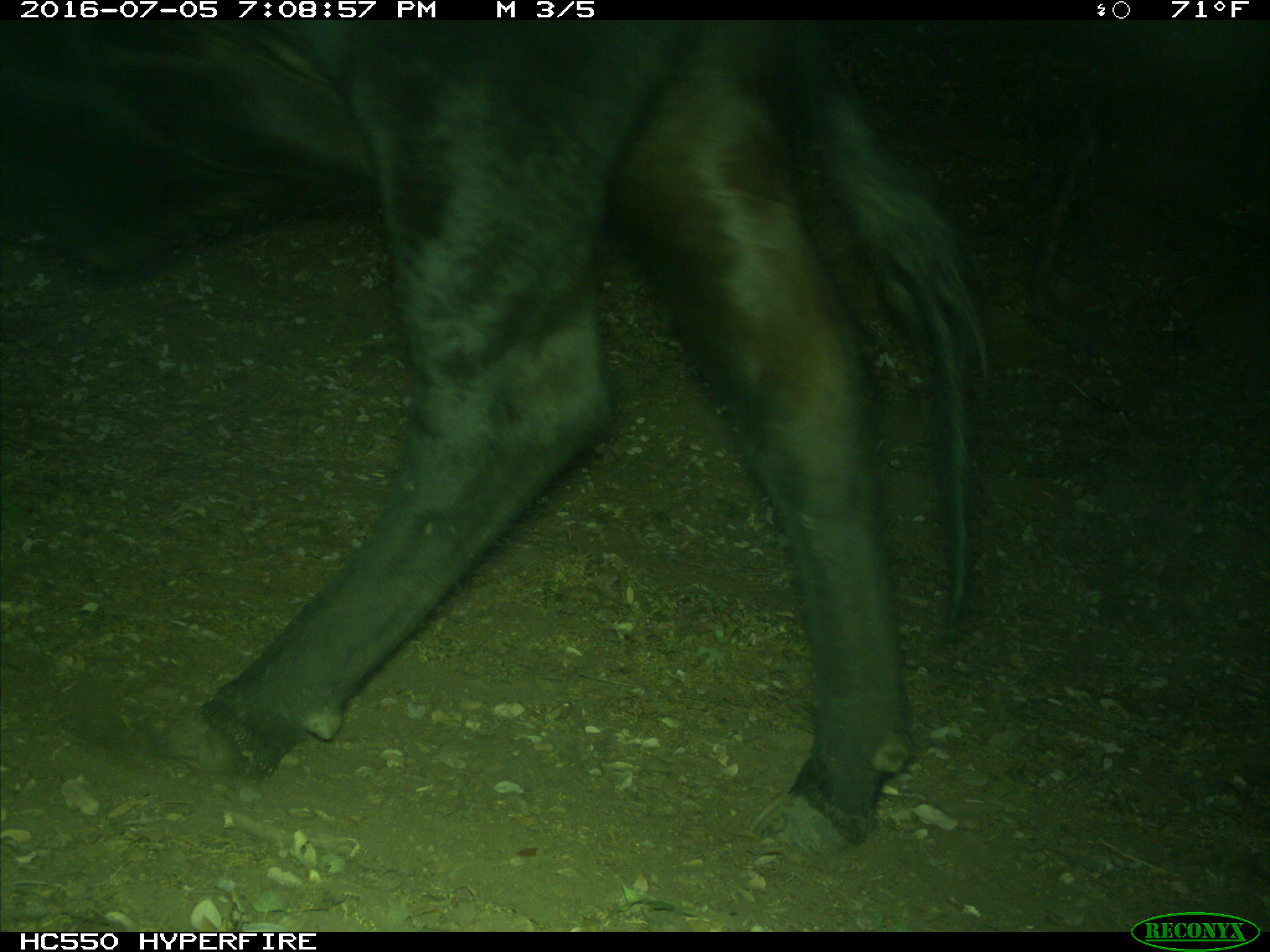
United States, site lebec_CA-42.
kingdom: Animalia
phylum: Chordata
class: Mammalia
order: Artiodactyla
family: Bovidae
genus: Bos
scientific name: Bos taurus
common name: domestic cow